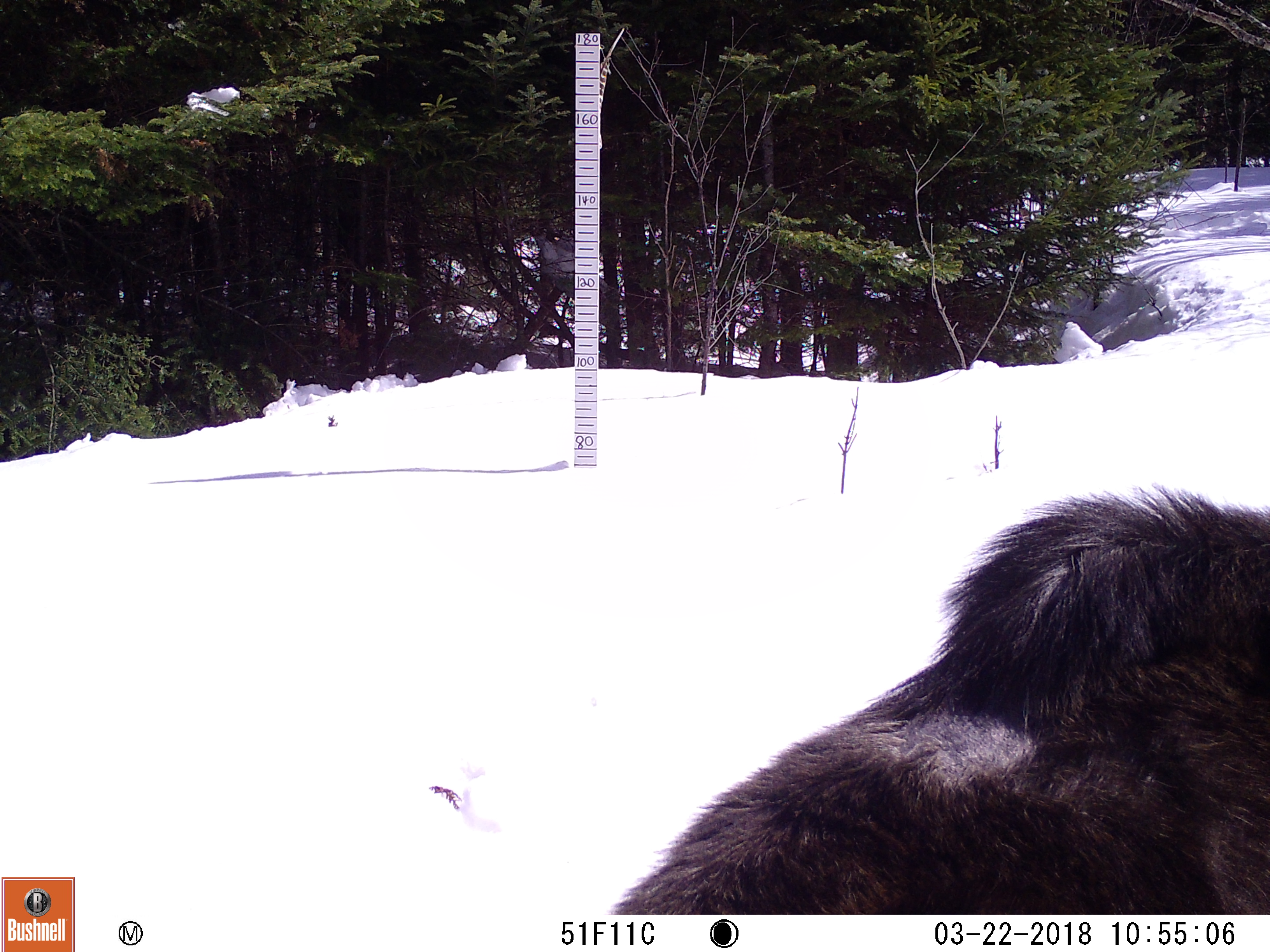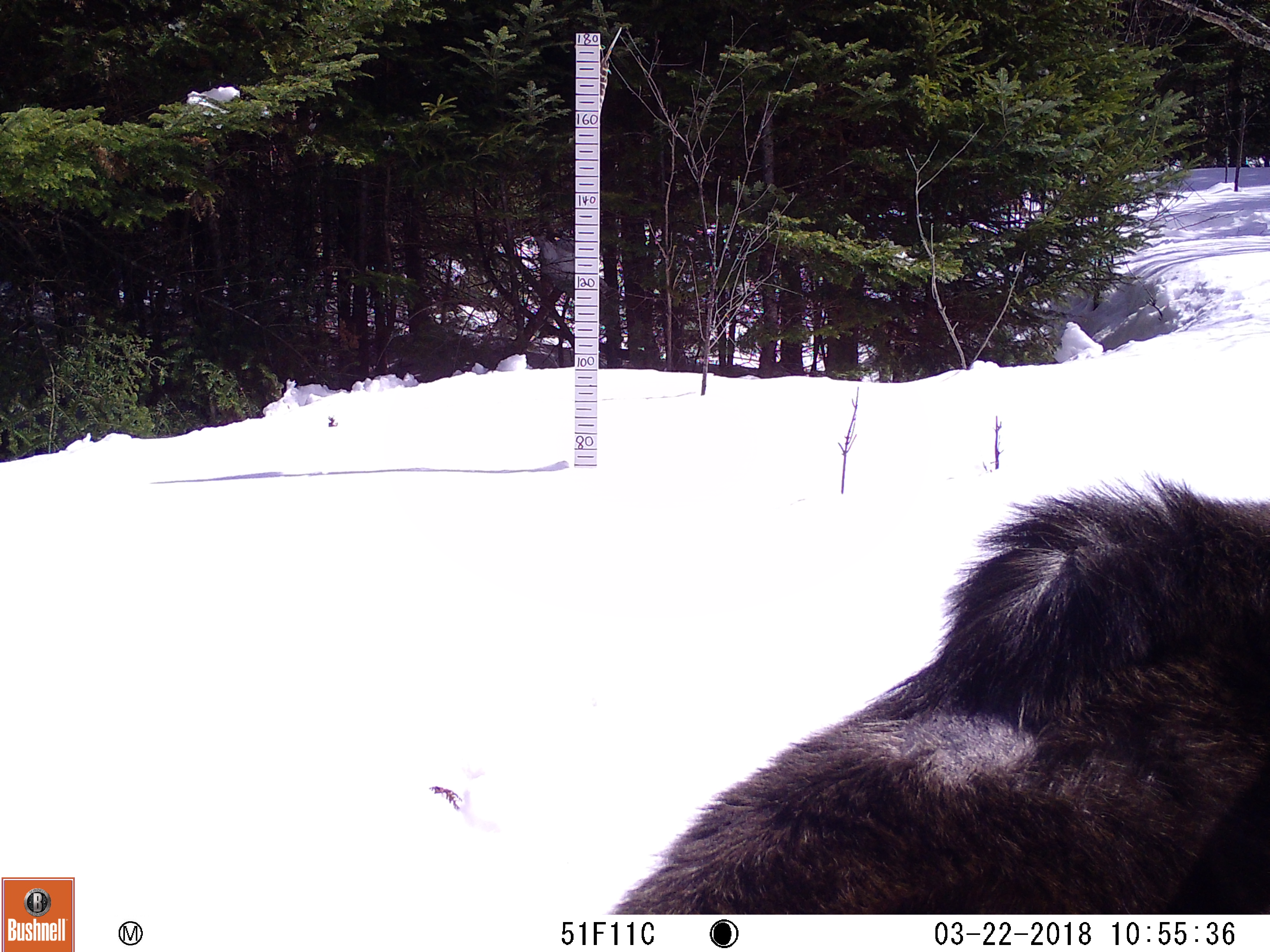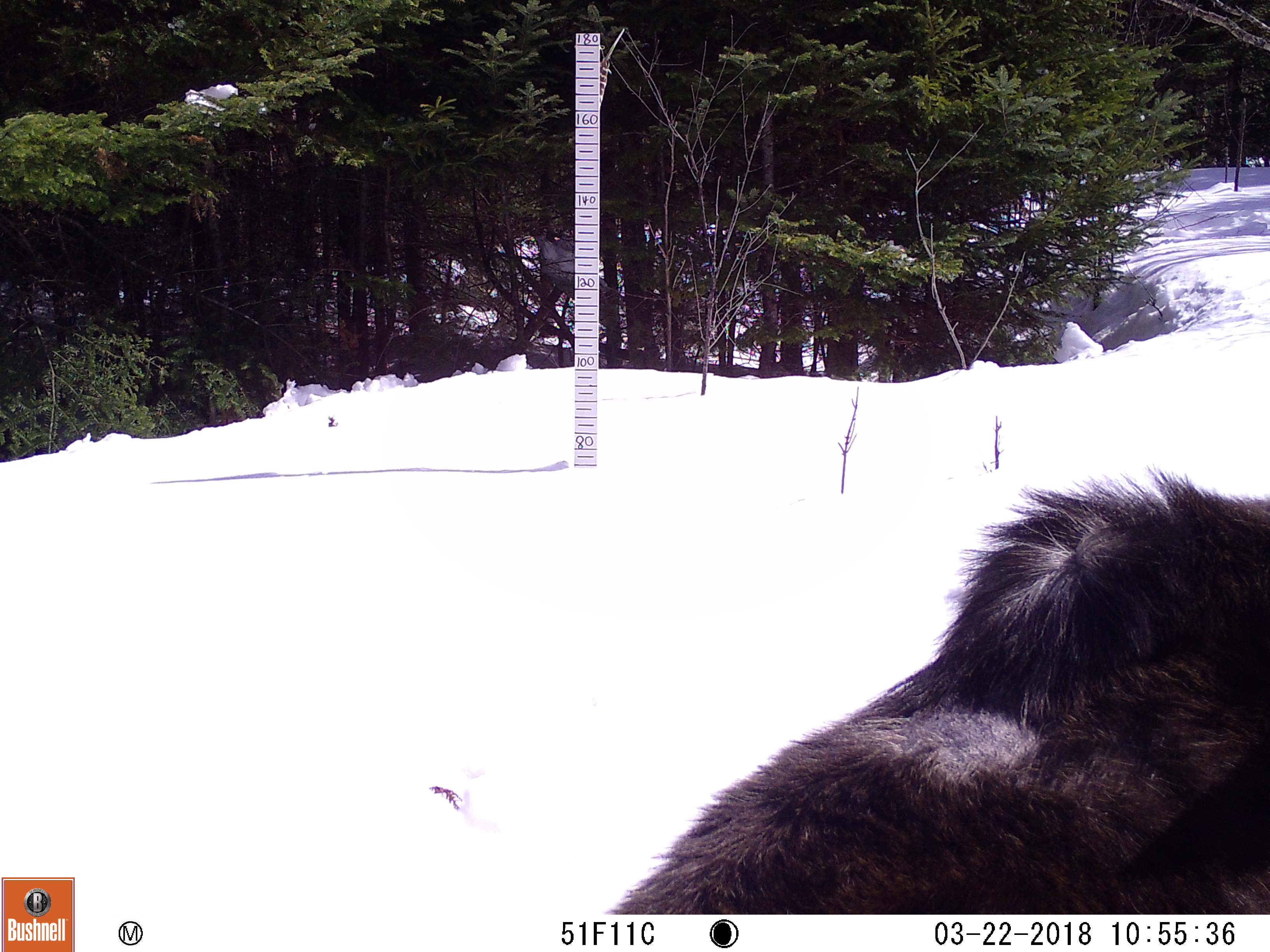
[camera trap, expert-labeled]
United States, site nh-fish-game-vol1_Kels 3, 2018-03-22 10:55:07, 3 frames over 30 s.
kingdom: Animalia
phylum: Chordata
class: Mammalia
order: Artiodactyla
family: Cervidae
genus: Alces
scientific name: Alces alces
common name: moose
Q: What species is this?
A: Moose (Alces alces).